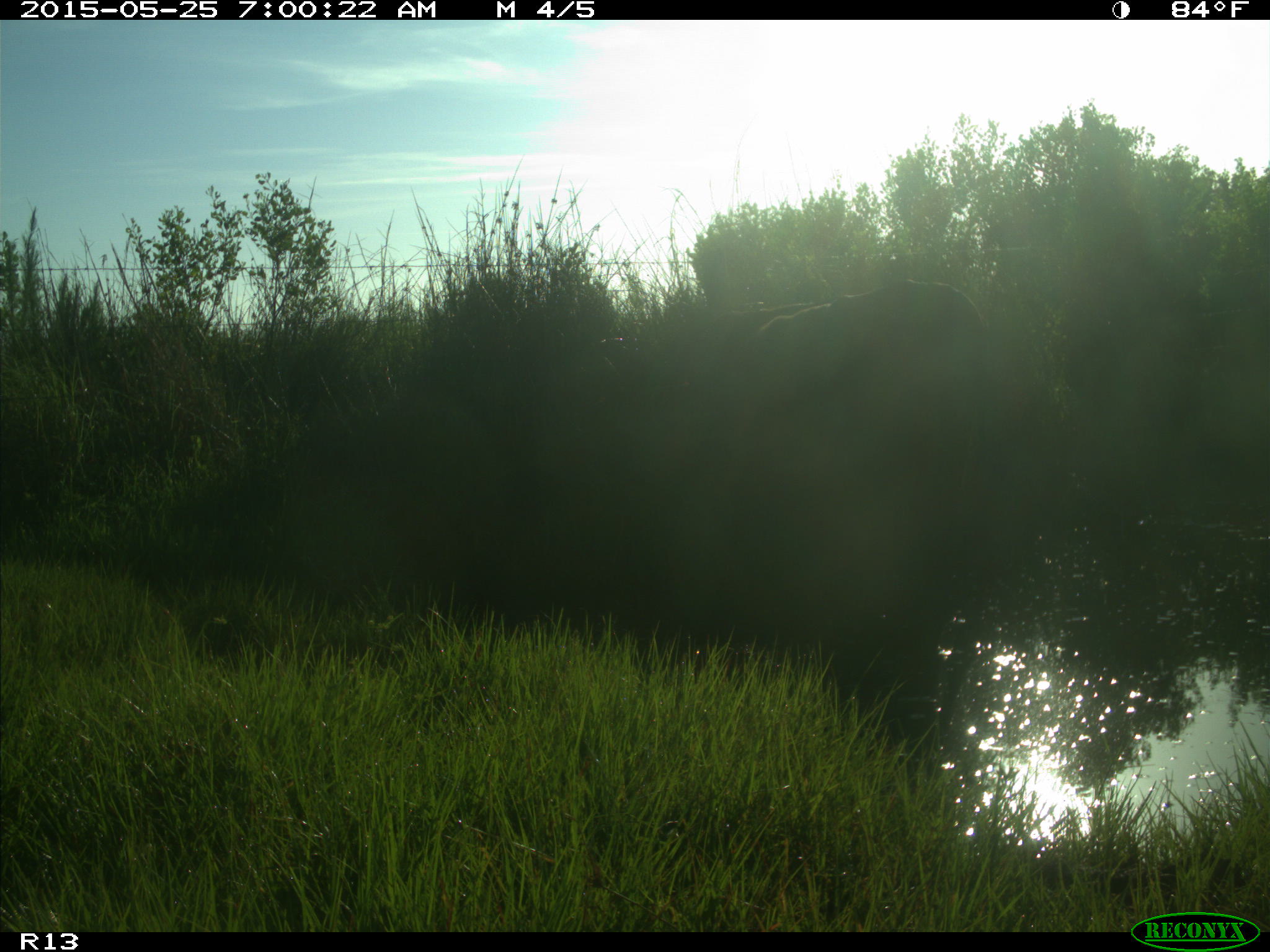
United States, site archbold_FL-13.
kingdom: Animalia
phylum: Chordata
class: Mammalia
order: Artiodactyla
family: Bovidae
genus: Bos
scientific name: Bos taurus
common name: domestic cow